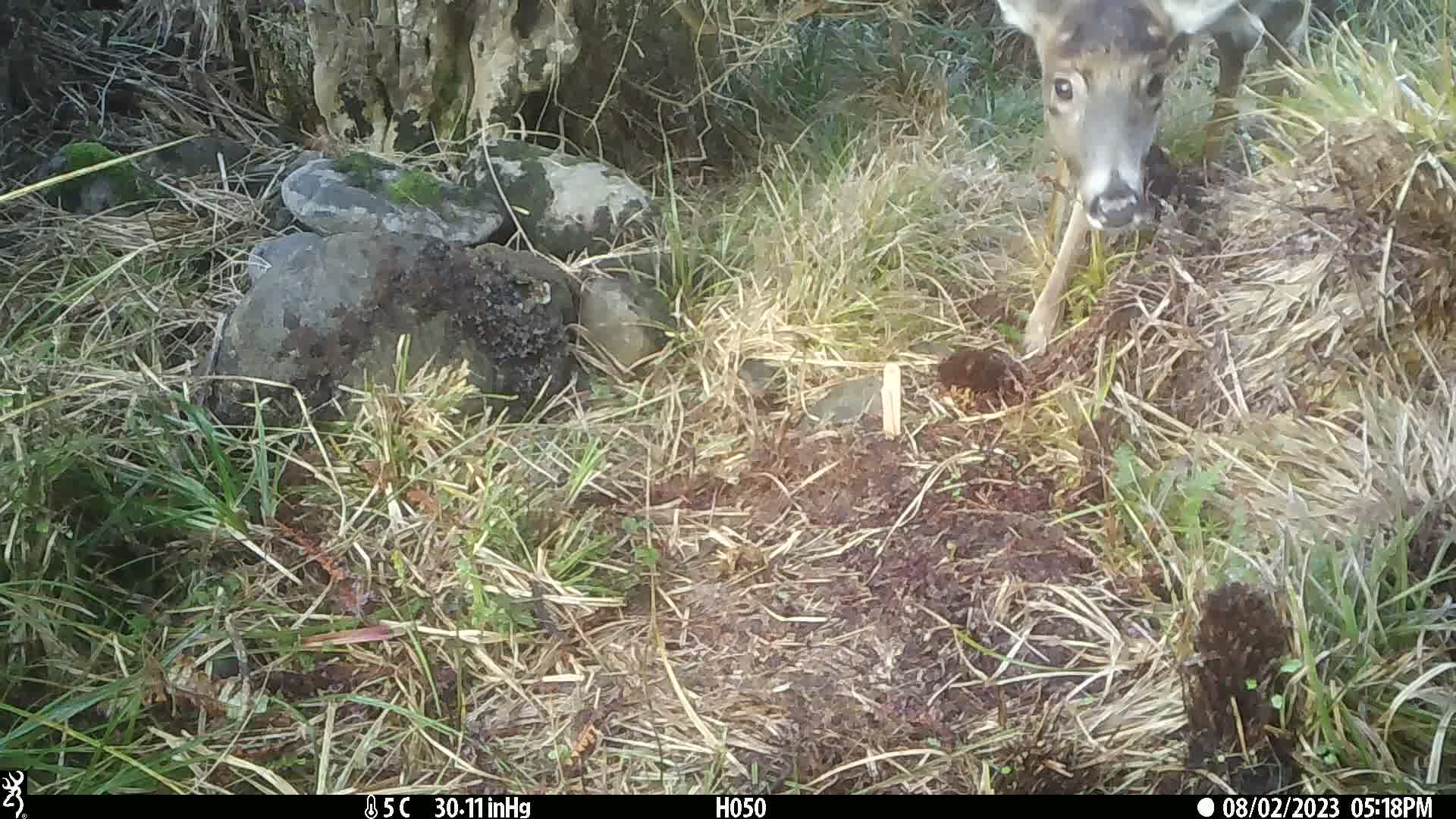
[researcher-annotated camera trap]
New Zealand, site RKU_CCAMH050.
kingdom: Animalia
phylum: Chordata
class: Mammalia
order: Artiodactyla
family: Cervidae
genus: Odocoileus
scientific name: Odocoileus virginianus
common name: white-tailed deer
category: white tailed deer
White tailed deer (white-tailed deer) (Odocoileus virginianus).